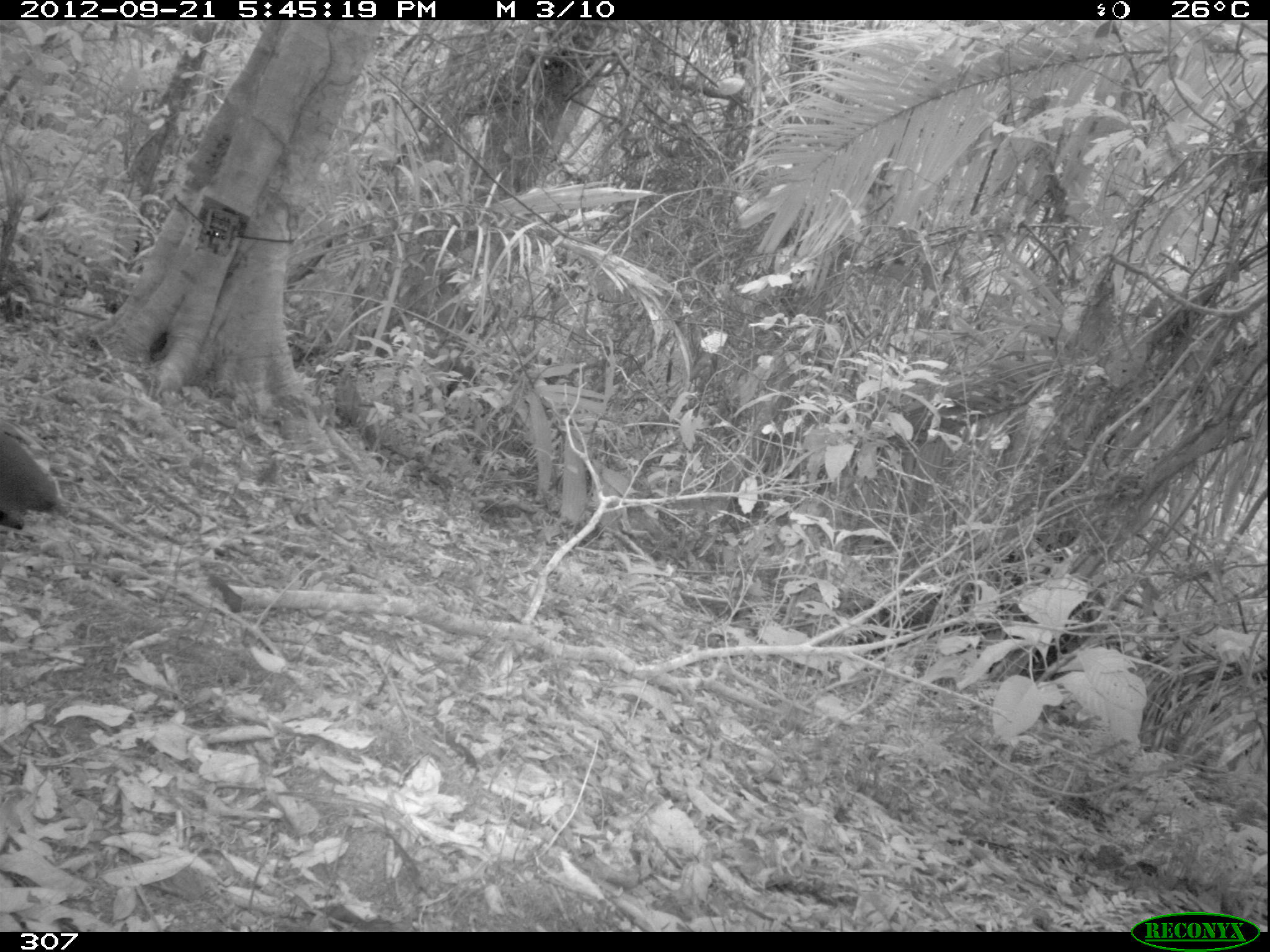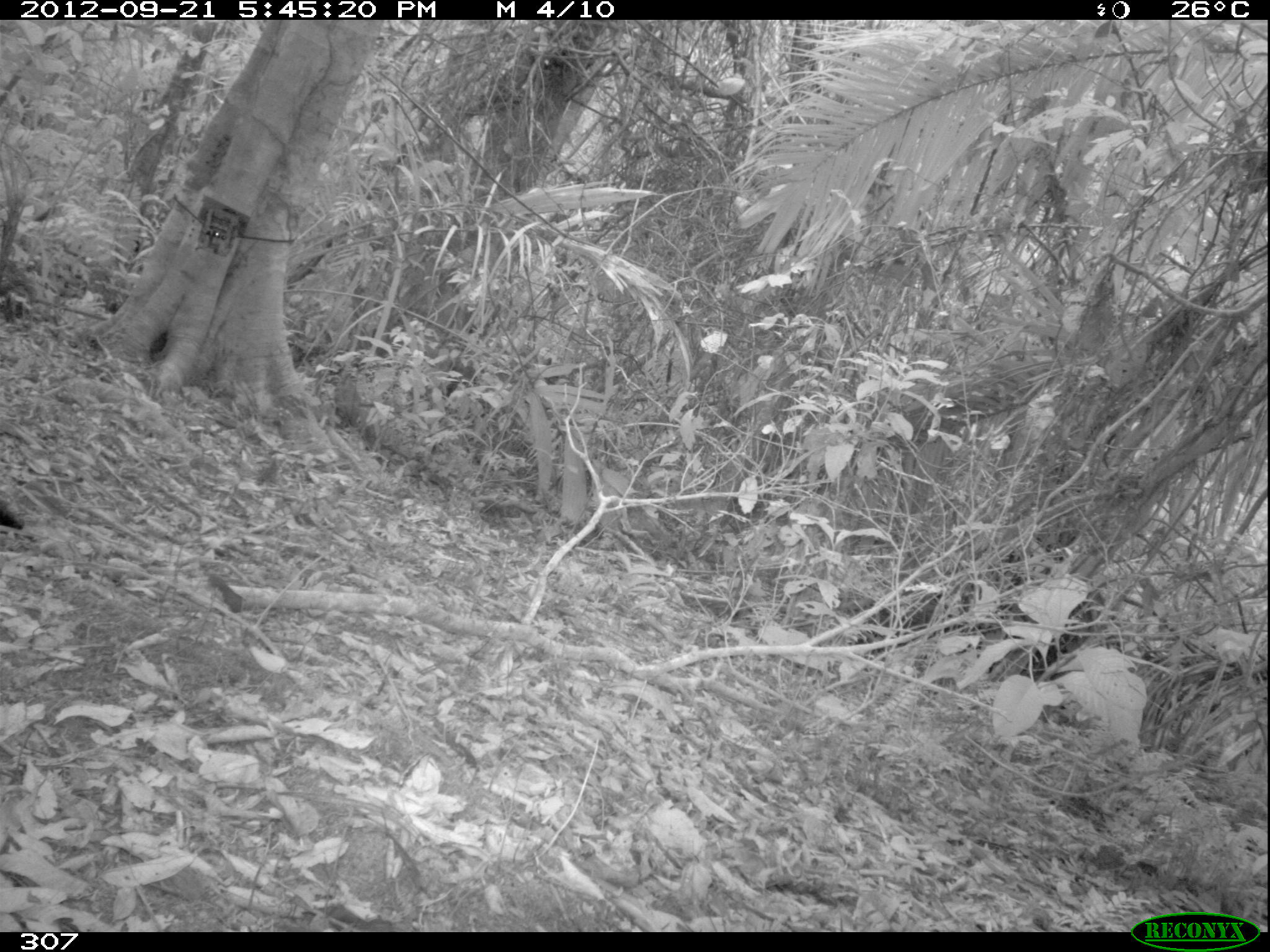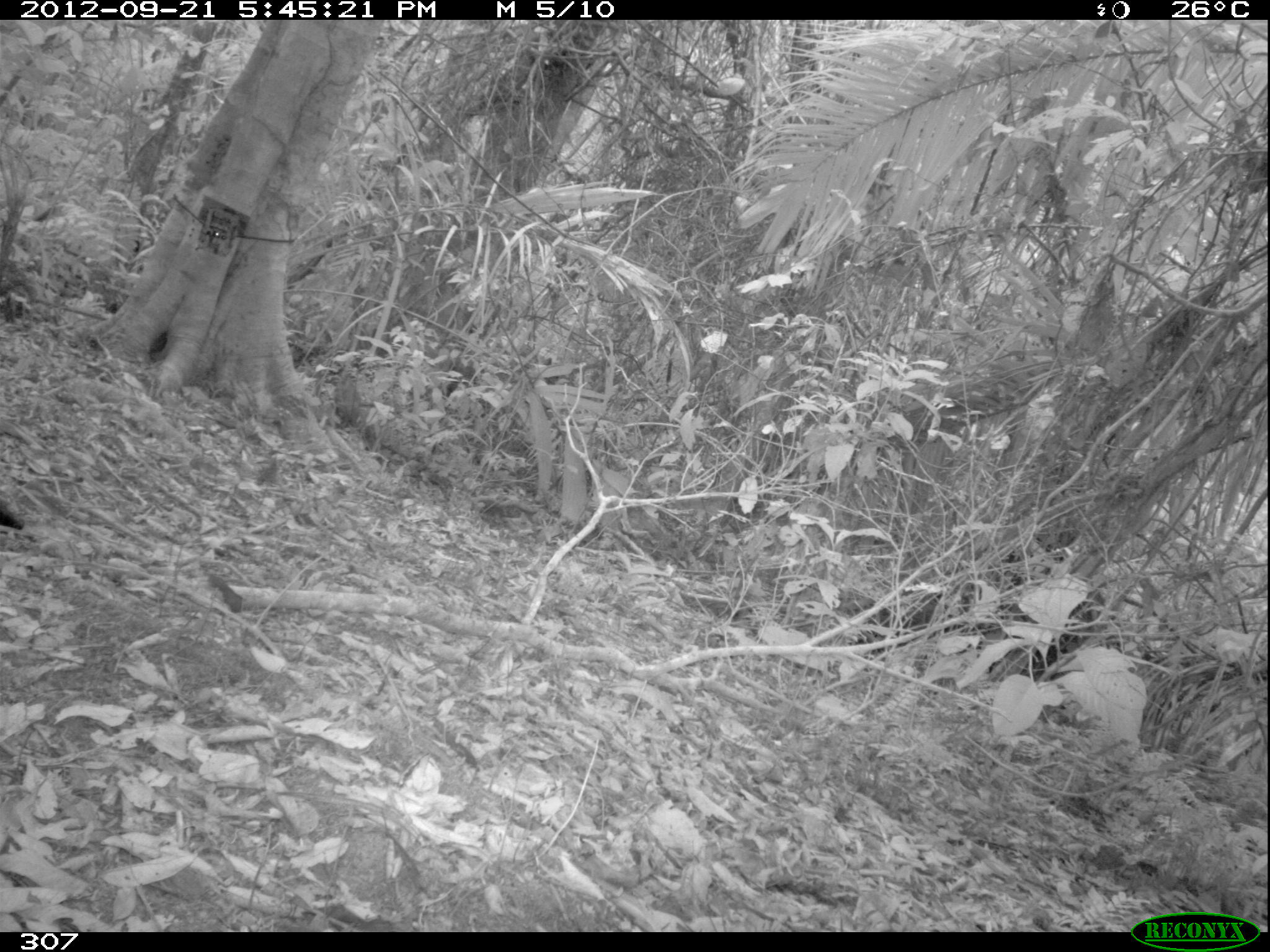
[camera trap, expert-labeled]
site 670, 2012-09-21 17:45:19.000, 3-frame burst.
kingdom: Animalia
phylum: Chordata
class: Aves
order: Galliformes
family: Phasianidae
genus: Alectoris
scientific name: Alectoris rufa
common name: red-legged partridge